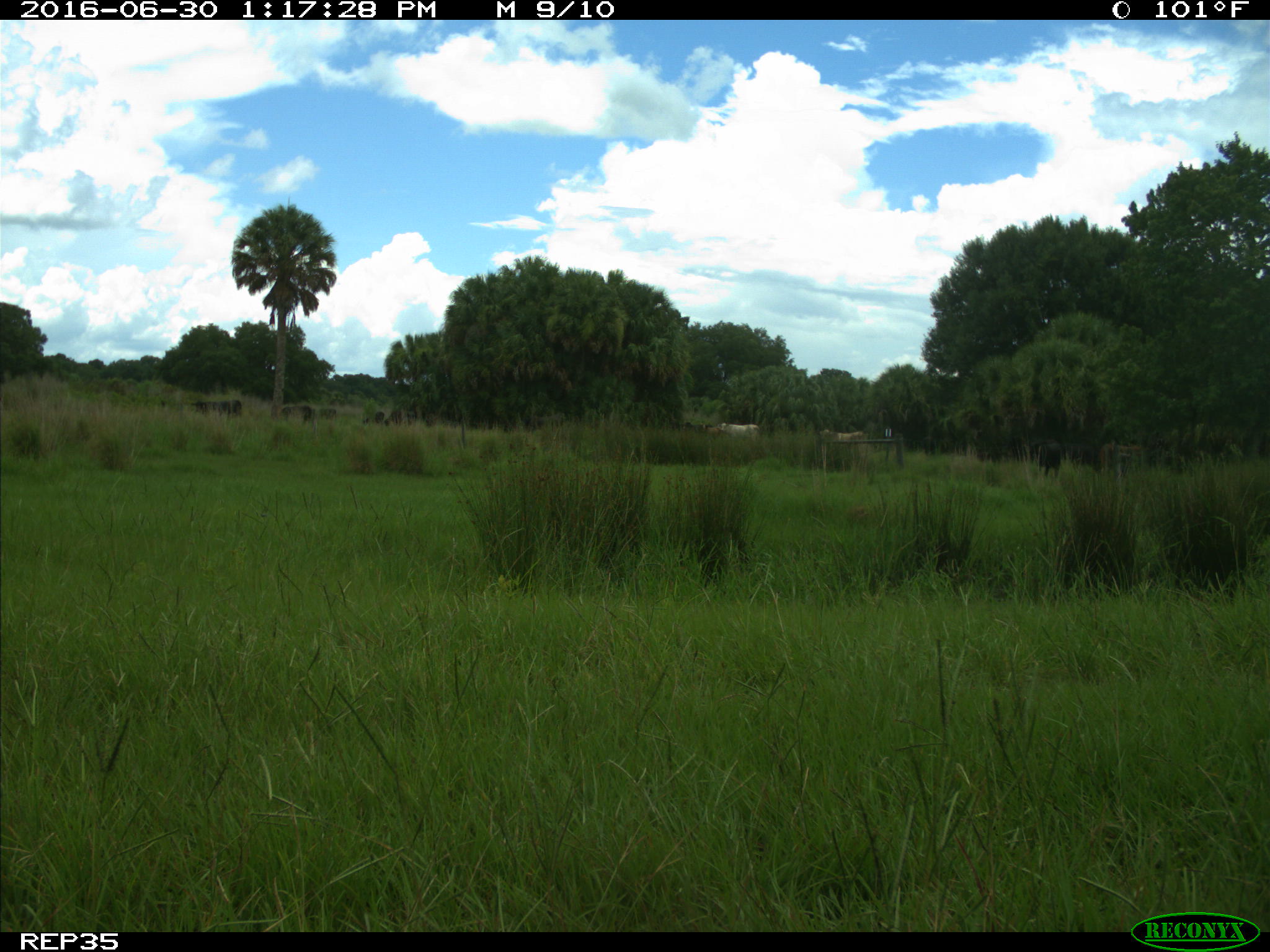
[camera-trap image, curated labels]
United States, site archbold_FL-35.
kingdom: Animalia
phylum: Chordata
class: Mammalia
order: Artiodactyla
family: Bovidae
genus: Bos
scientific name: Bos taurus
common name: domestic cow